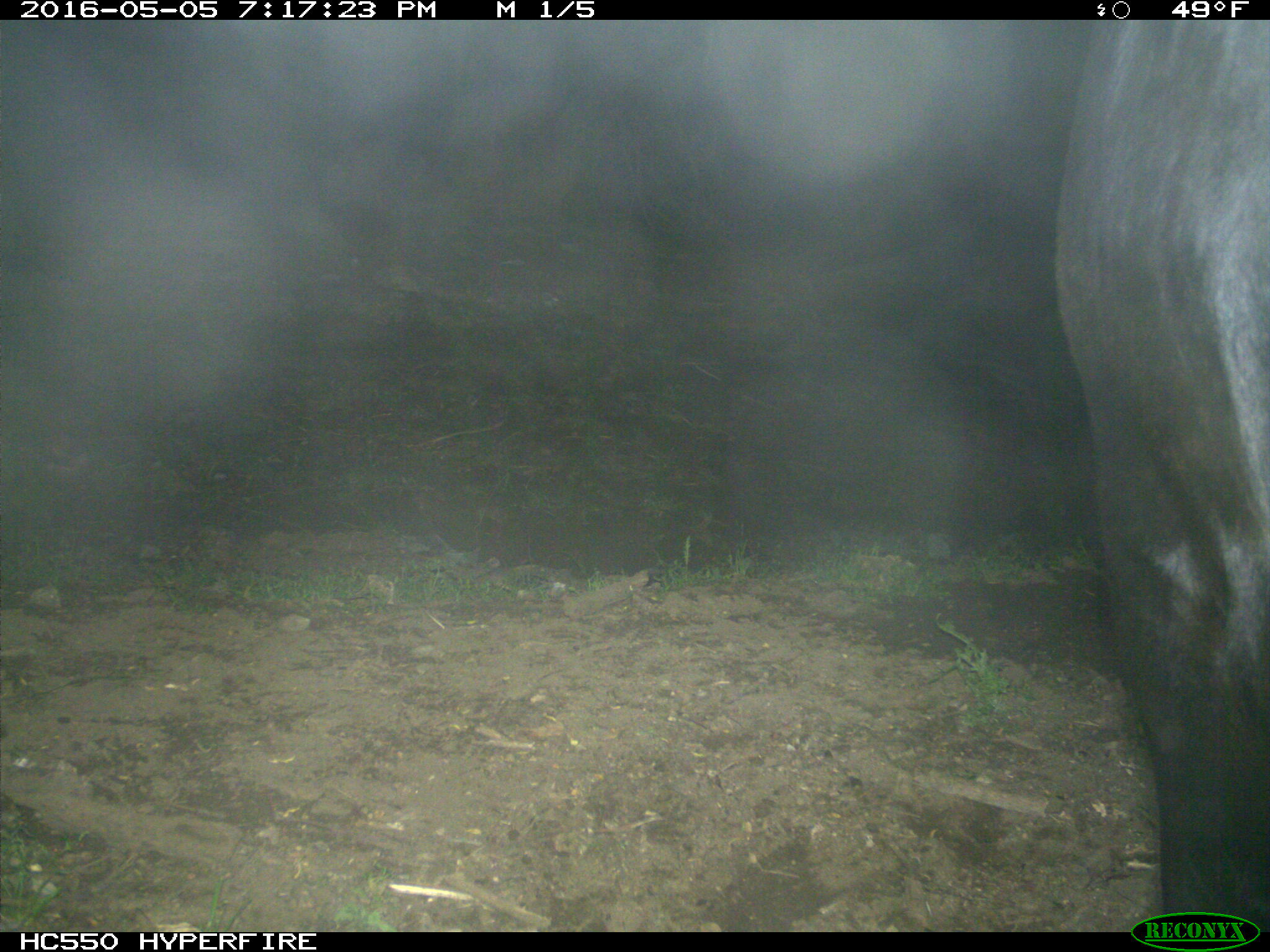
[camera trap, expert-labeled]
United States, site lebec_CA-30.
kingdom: Animalia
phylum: Chordata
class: Mammalia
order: Artiodactyla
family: Bovidae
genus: Bos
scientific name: Bos taurus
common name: domestic cow